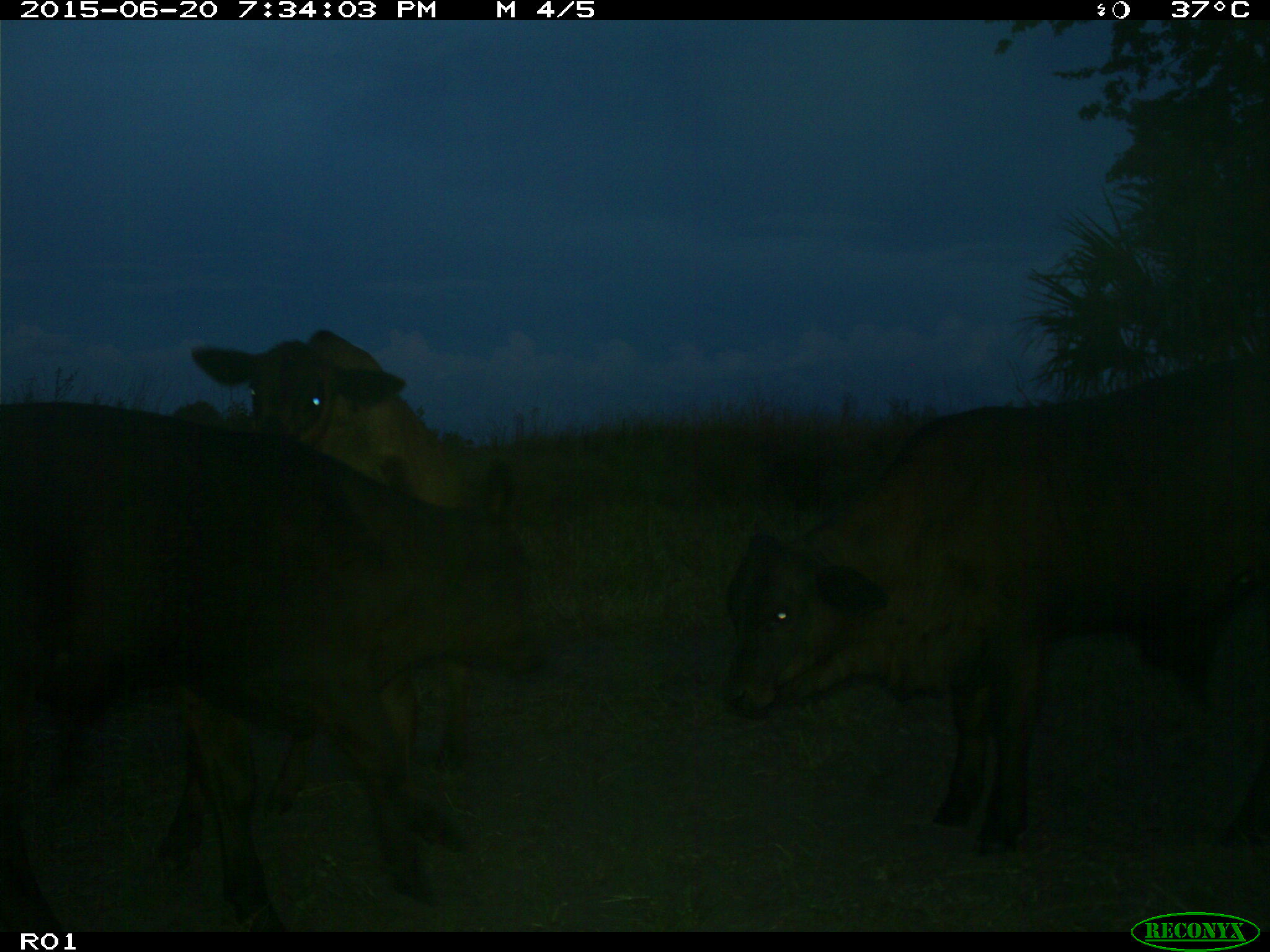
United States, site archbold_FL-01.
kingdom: Animalia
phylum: Chordata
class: Mammalia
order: Artiodactyla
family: Bovidae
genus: Bos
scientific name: Bos taurus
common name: domestic cow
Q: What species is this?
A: Bos taurus (domestic cow).